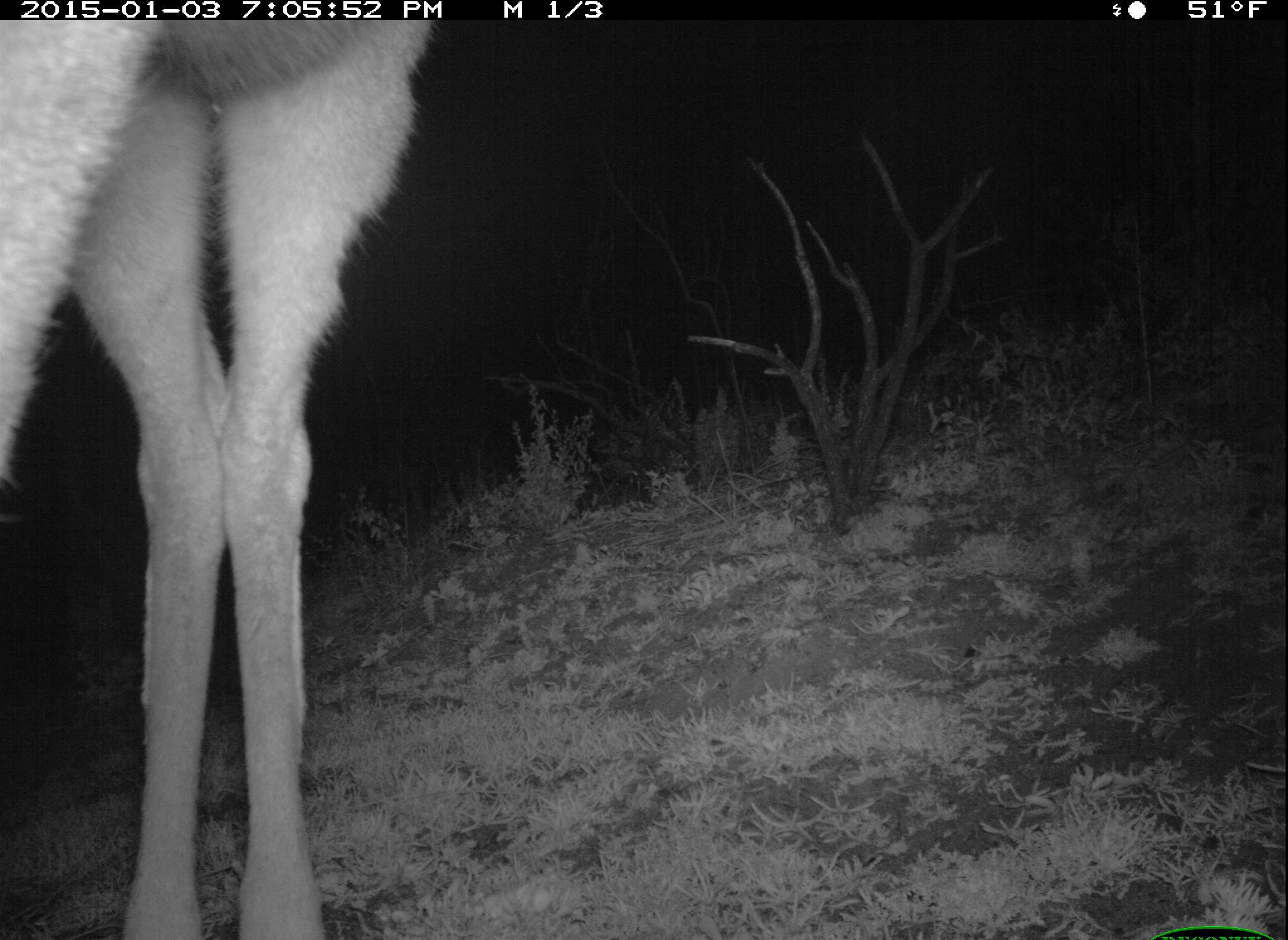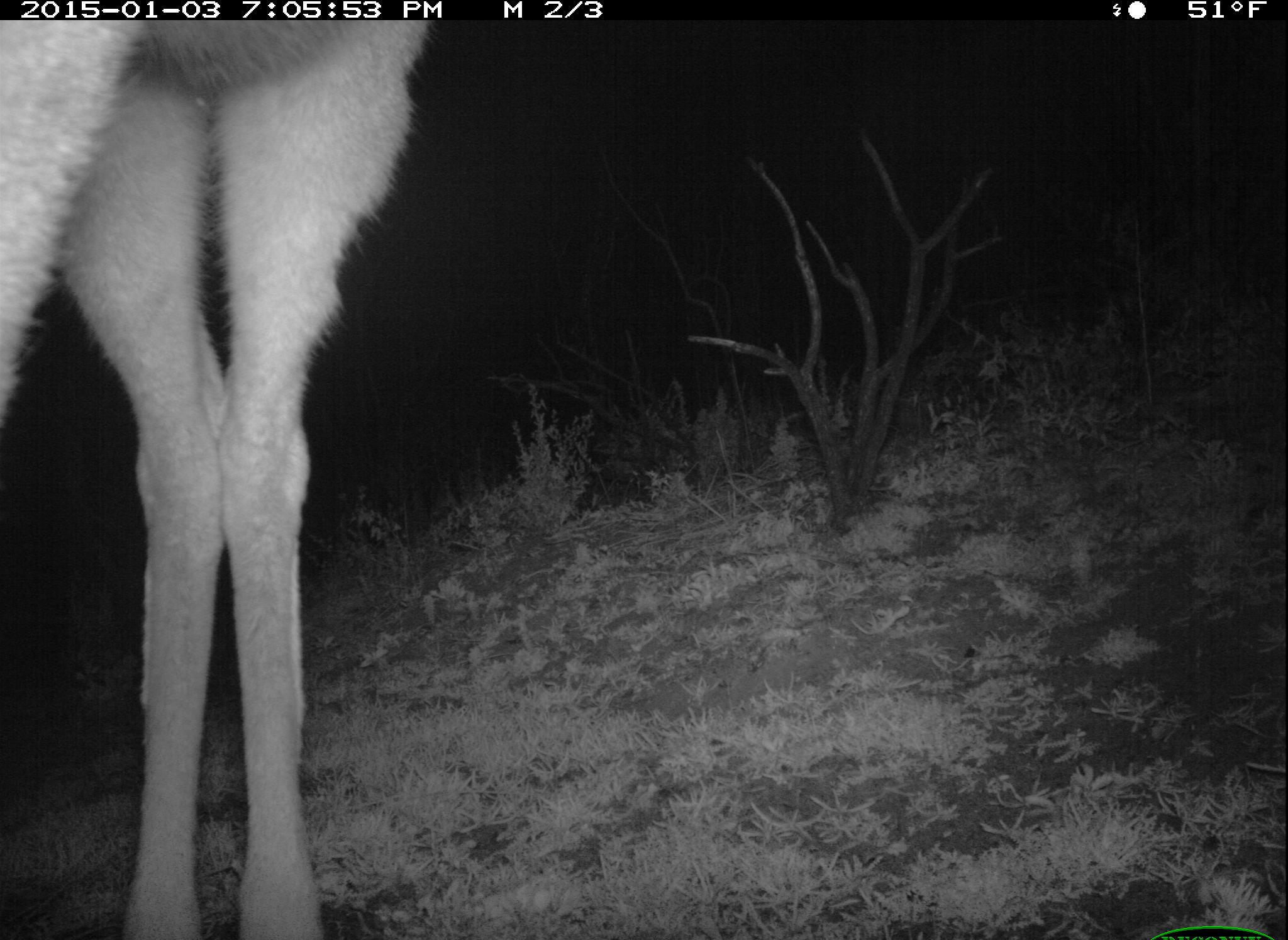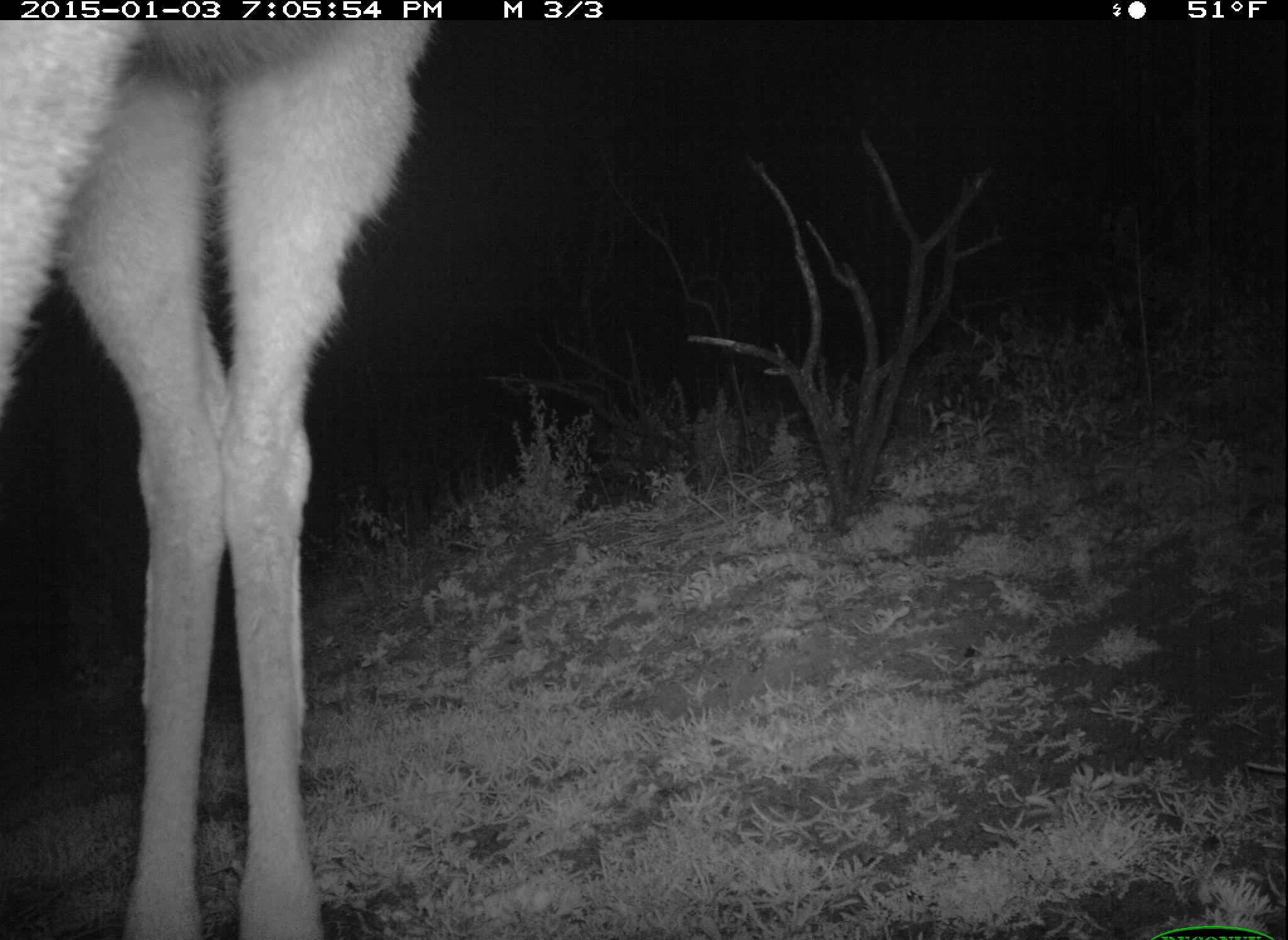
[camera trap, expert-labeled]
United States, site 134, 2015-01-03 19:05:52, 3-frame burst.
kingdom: Animalia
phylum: Chordata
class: Mammalia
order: Artiodactyla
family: Cervidae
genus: Odocoileus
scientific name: Odocoileus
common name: deer